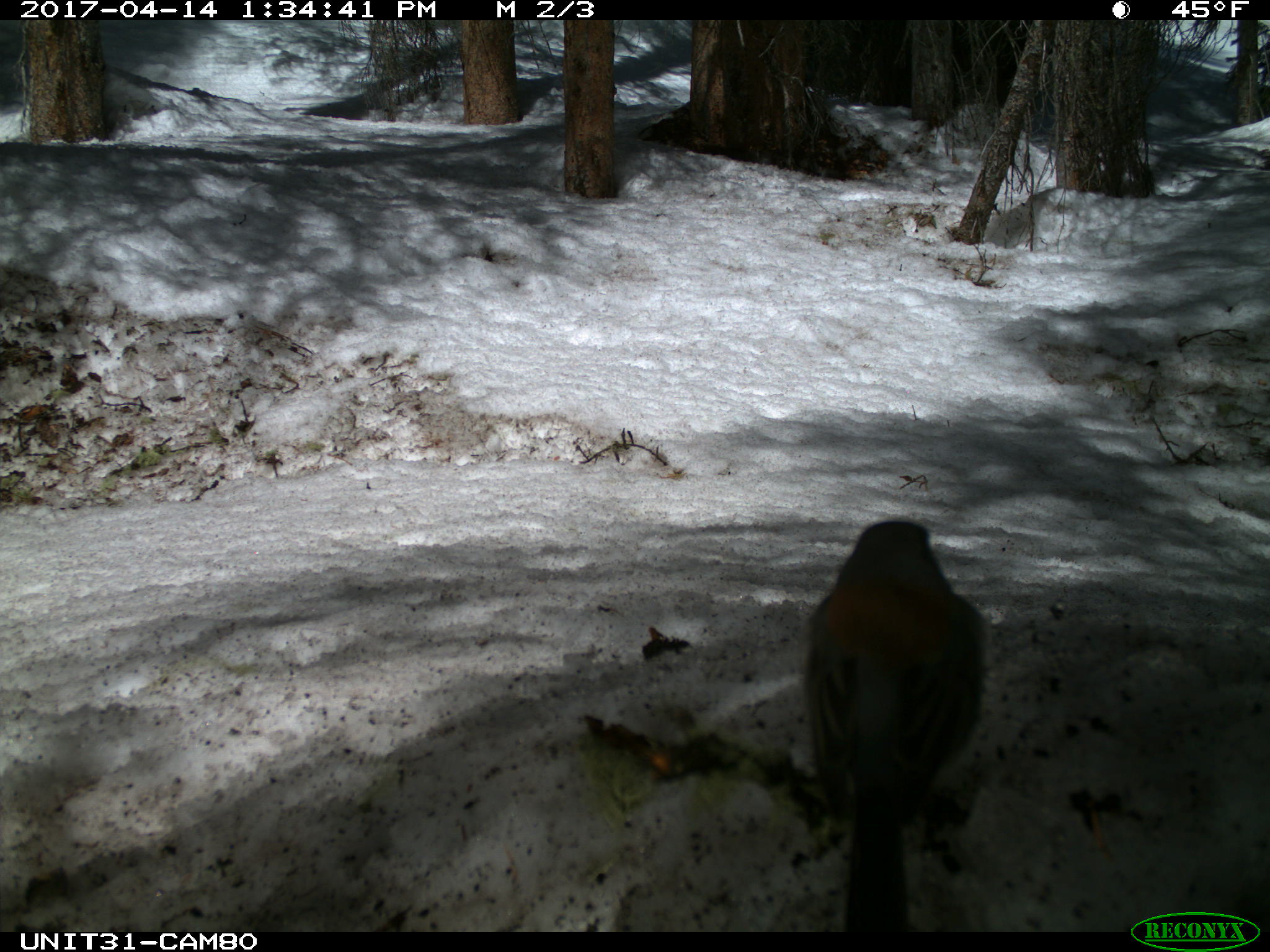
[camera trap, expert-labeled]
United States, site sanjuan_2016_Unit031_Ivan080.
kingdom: Animalia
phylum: Chordata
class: Aves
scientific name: Aves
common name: birds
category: unidentified bird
Unidentified bird (birds) (Aves).